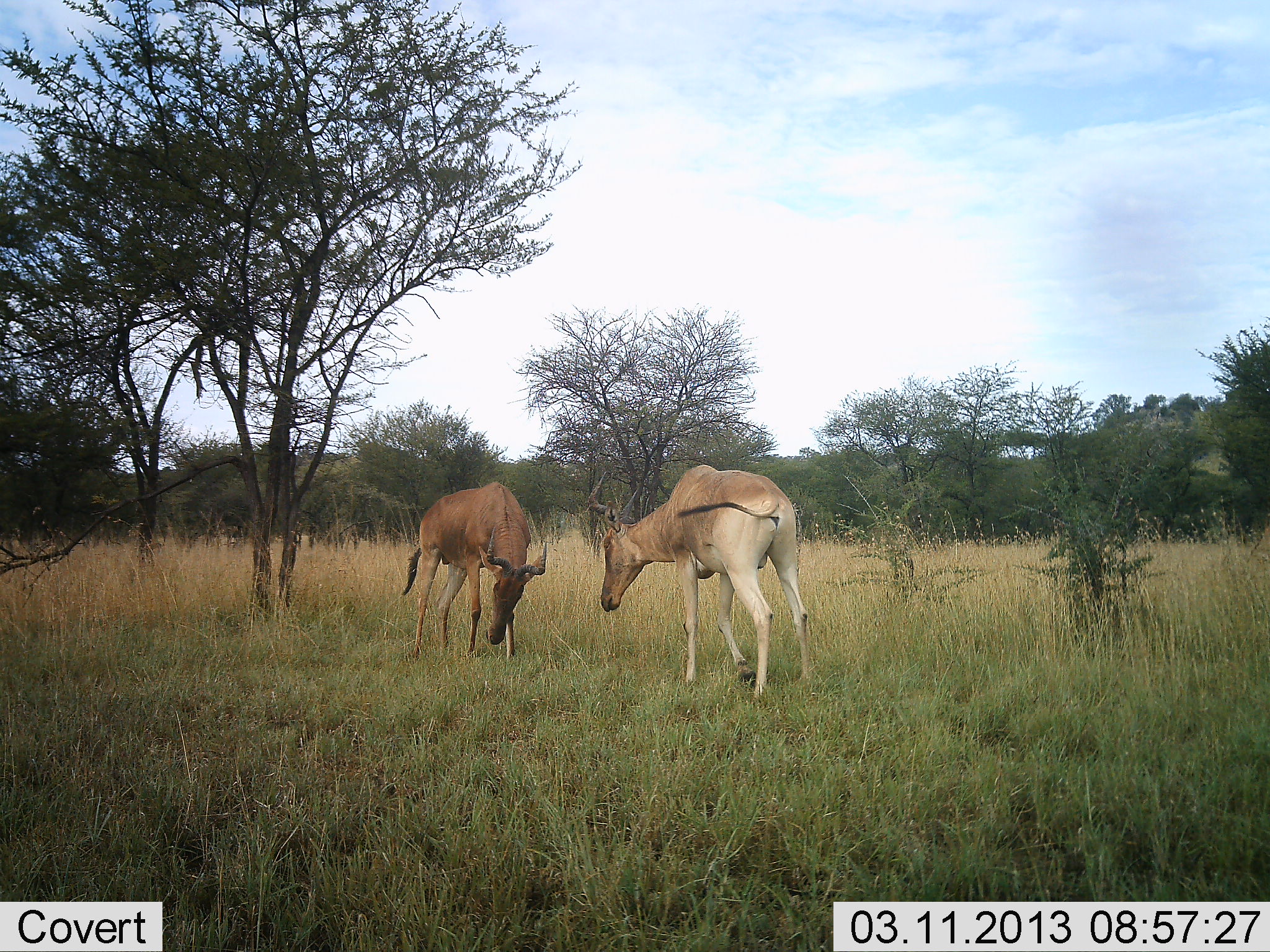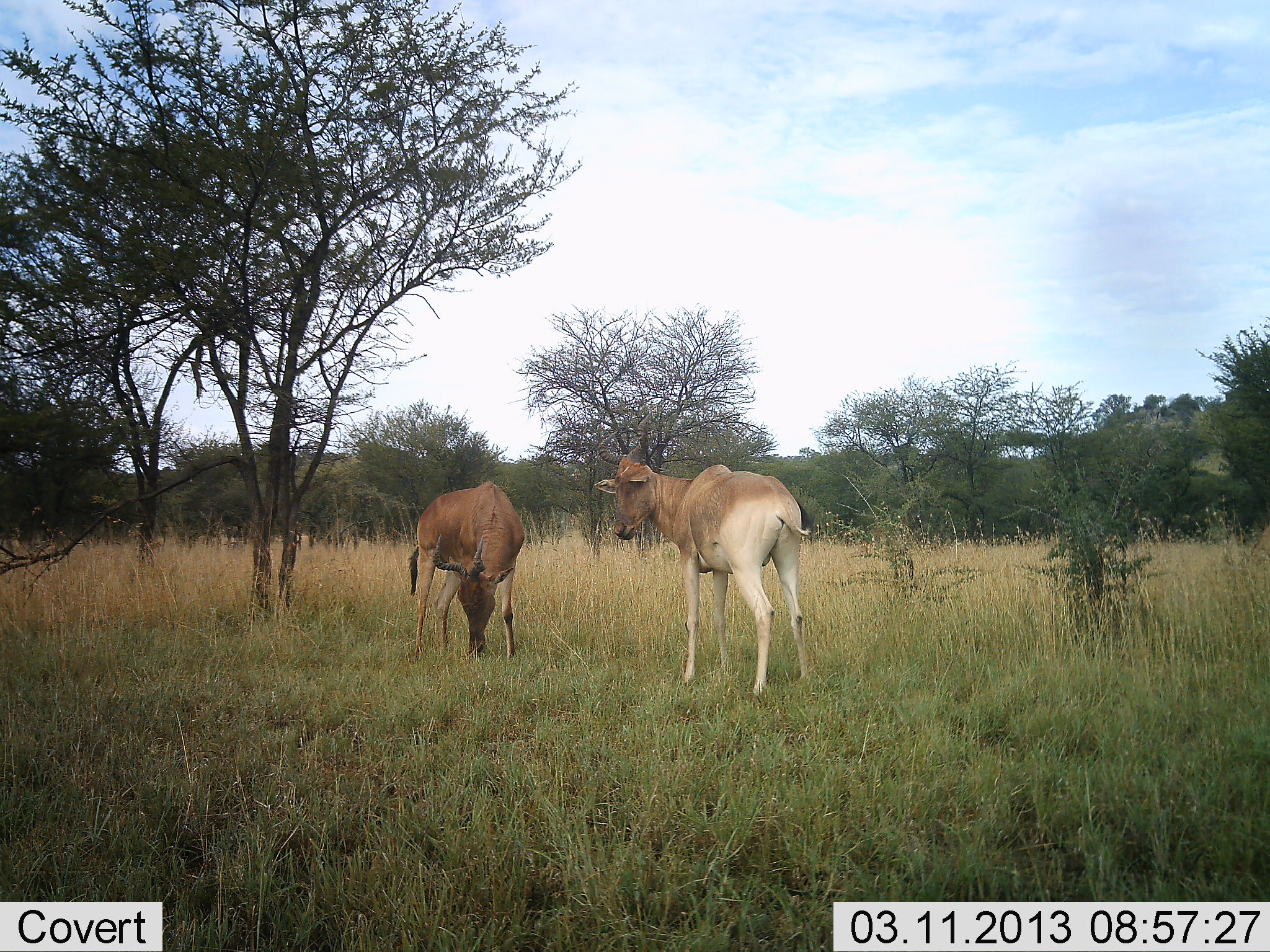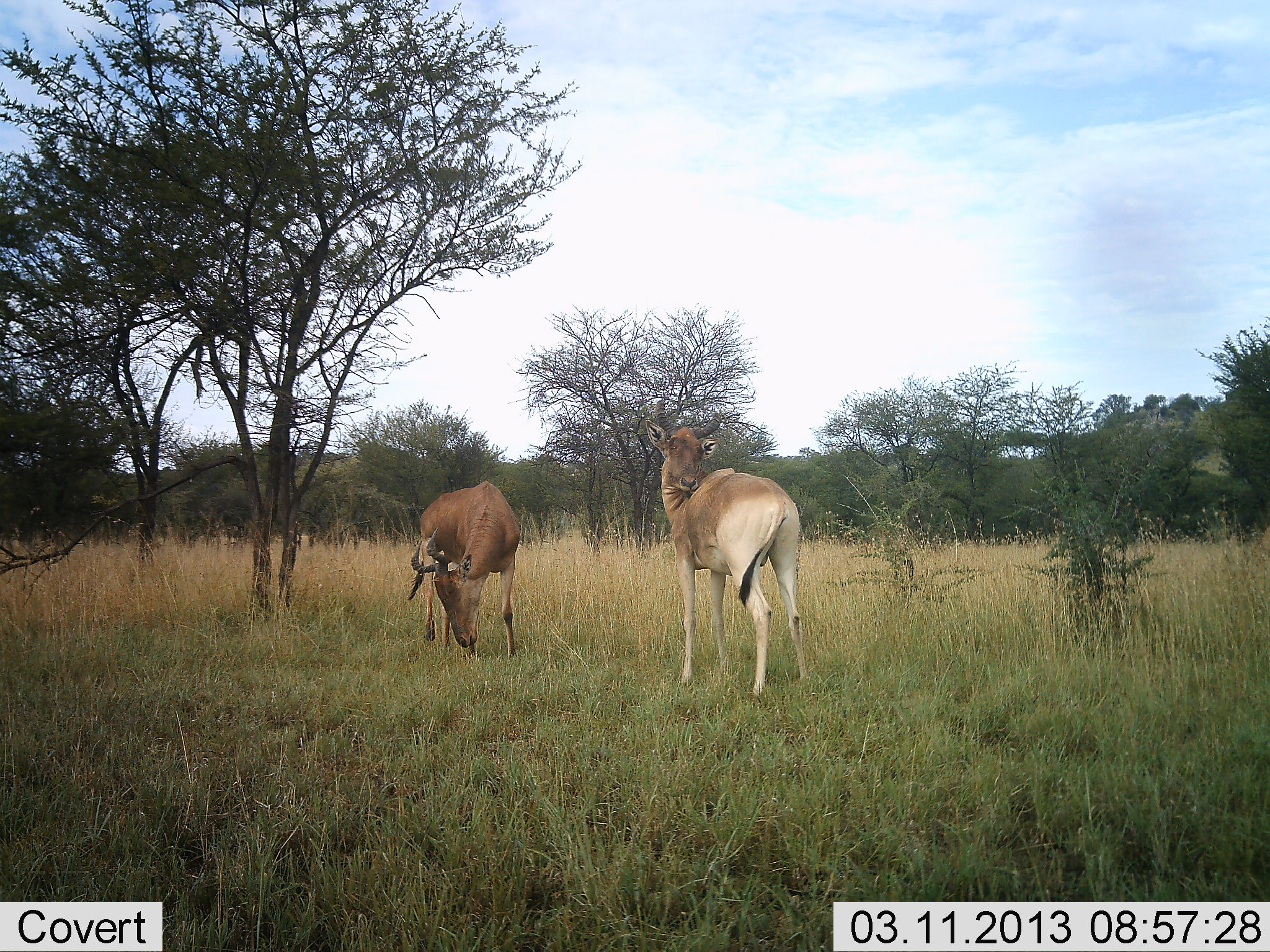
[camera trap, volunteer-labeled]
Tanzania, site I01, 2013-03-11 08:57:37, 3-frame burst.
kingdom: Animalia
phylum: Chordata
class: Mammalia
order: Artiodactyla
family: Bovidae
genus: Alcelaphus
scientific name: Alcelaphus buselaphus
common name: hartebeest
Hartebeest (Alcelaphus buselaphus), count 2. Behavior (volunteer vote fractions): standing 67%, resting 0%, moving 4%, interacting 11%. Young present (vote fraction): 0%. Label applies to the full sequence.